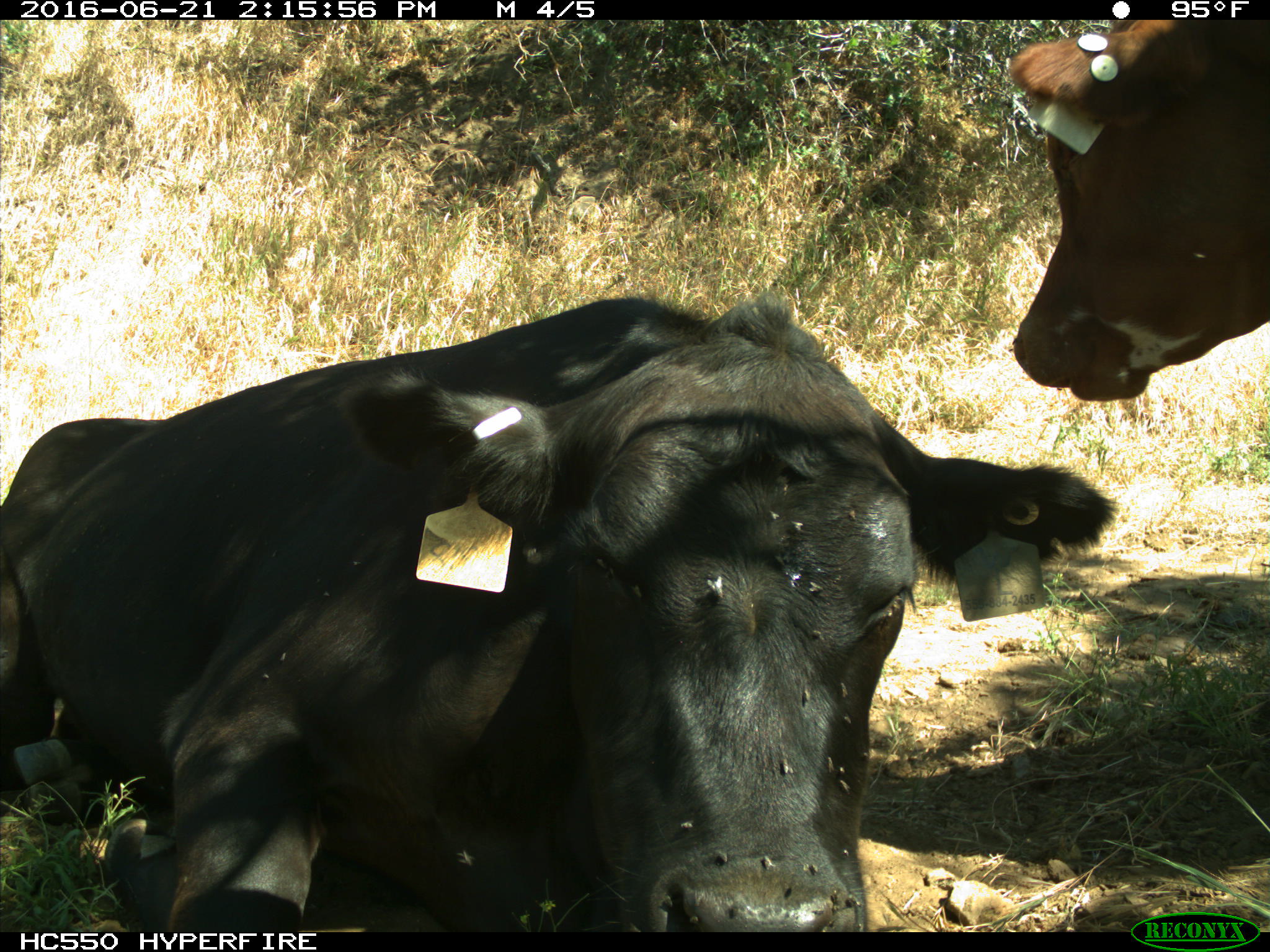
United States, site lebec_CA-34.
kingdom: Animalia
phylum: Chordata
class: Mammalia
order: Artiodactyla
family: Bovidae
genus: Bos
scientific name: Bos taurus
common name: domestic cow